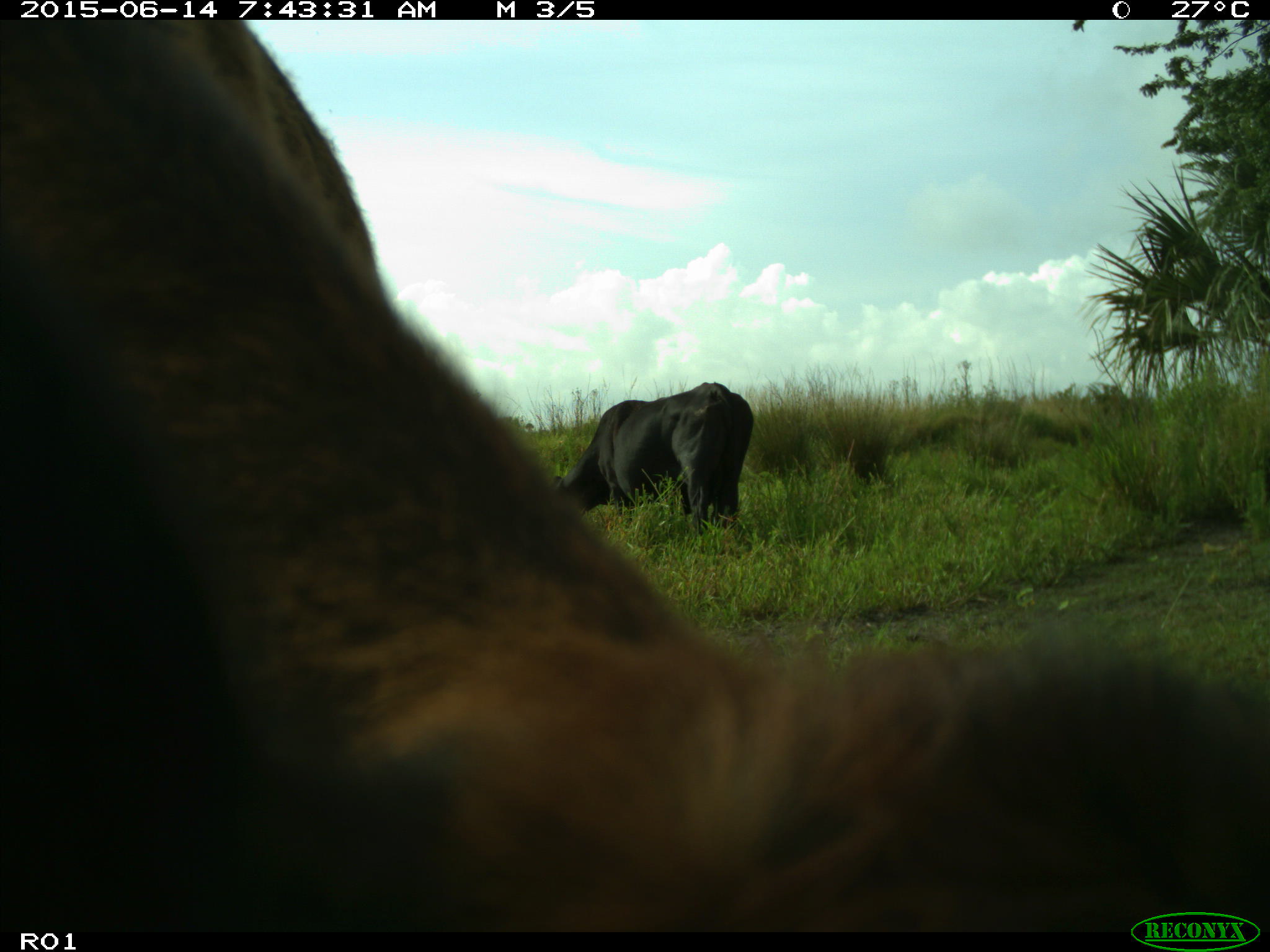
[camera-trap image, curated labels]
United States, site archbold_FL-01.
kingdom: Animalia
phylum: Chordata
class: Mammalia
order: Artiodactyla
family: Bovidae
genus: Bos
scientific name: Bos taurus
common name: domestic cow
Bos taurus (domestic cow).